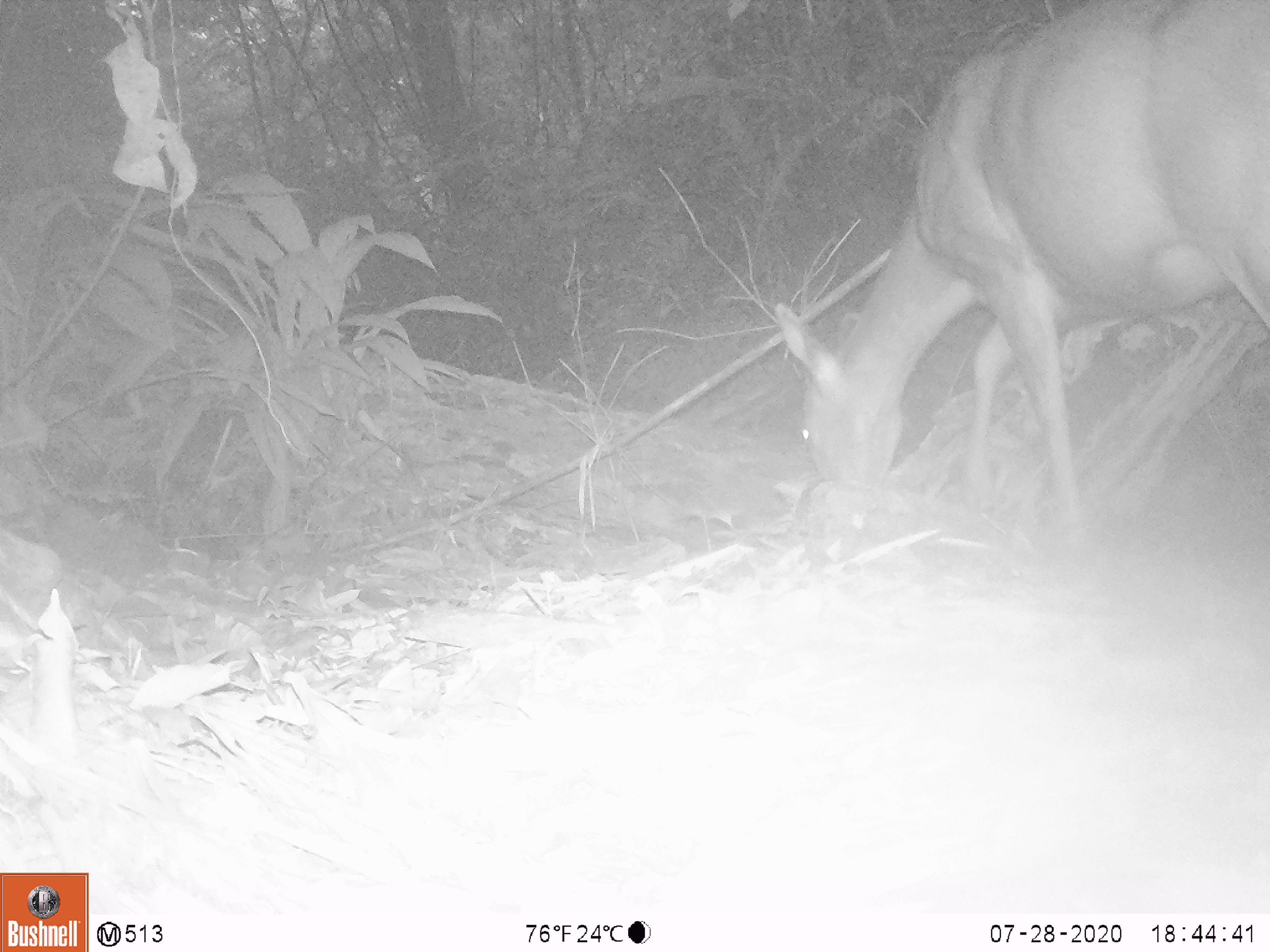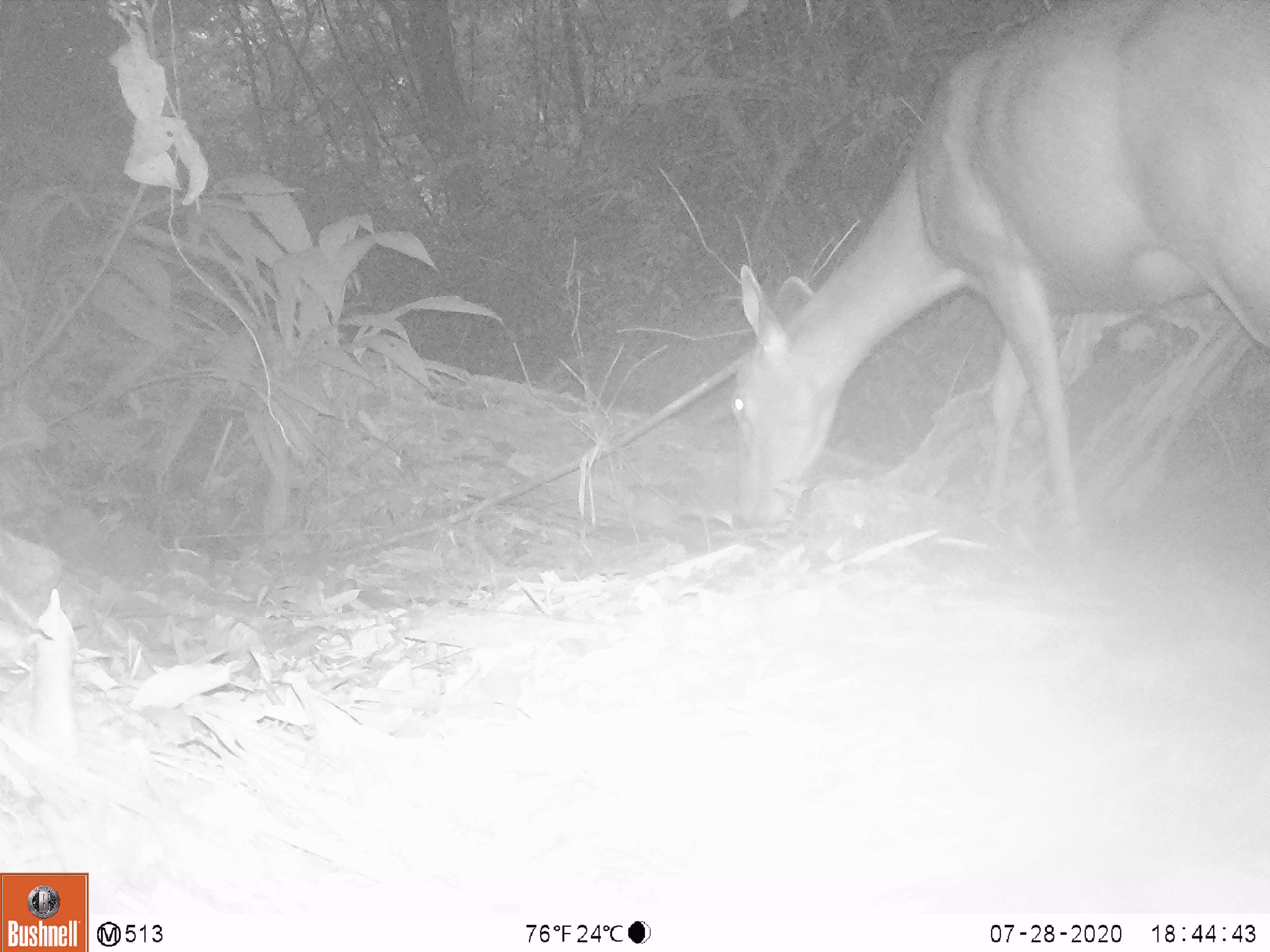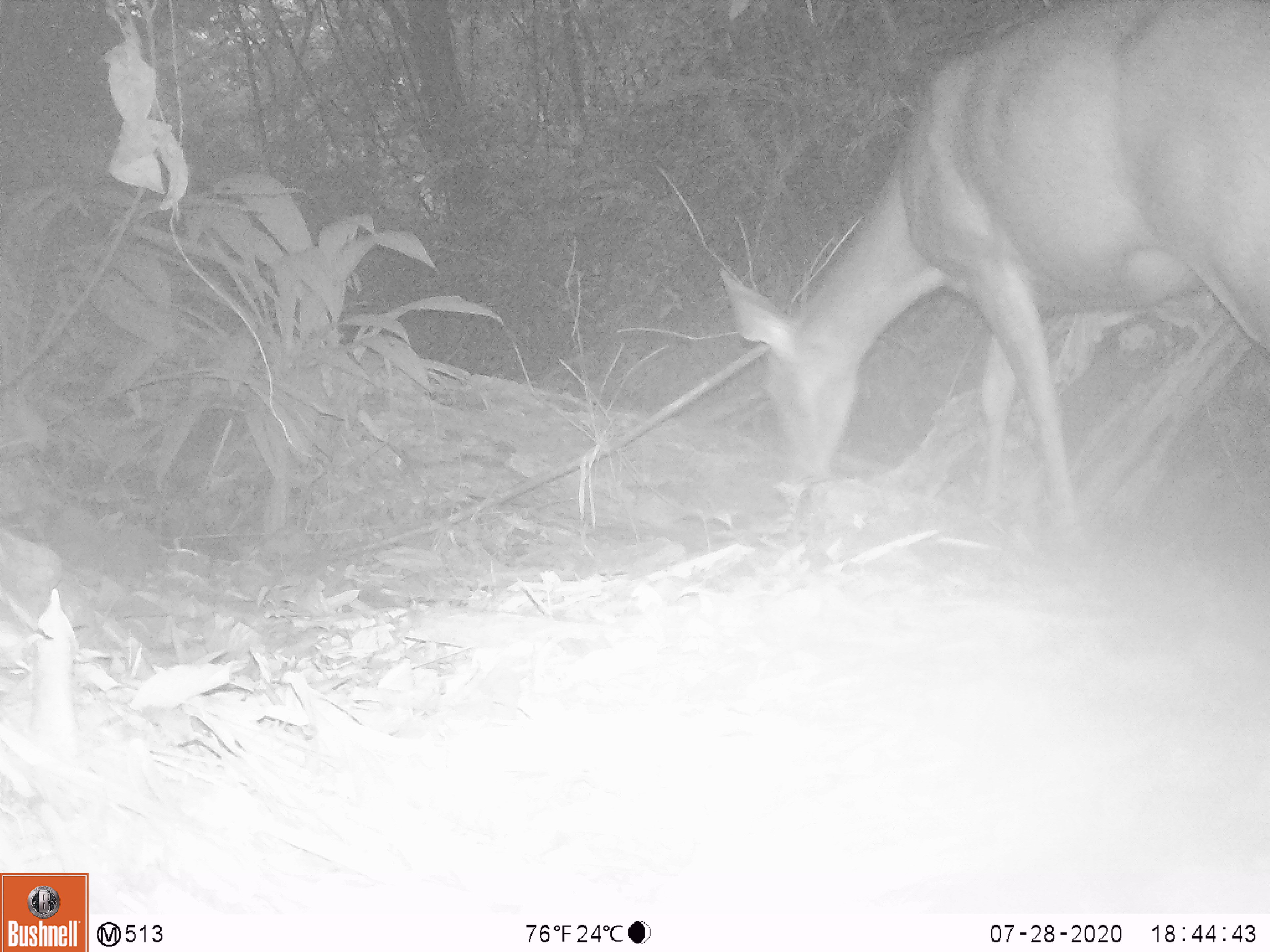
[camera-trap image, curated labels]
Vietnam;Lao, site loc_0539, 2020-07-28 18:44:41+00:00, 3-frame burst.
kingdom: Animalia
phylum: Chordata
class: Mammalia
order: Artiodactyla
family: Cervidae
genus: Rusa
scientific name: Rusa unicolor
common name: sambar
Sambar (Rusa unicolor). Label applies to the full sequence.